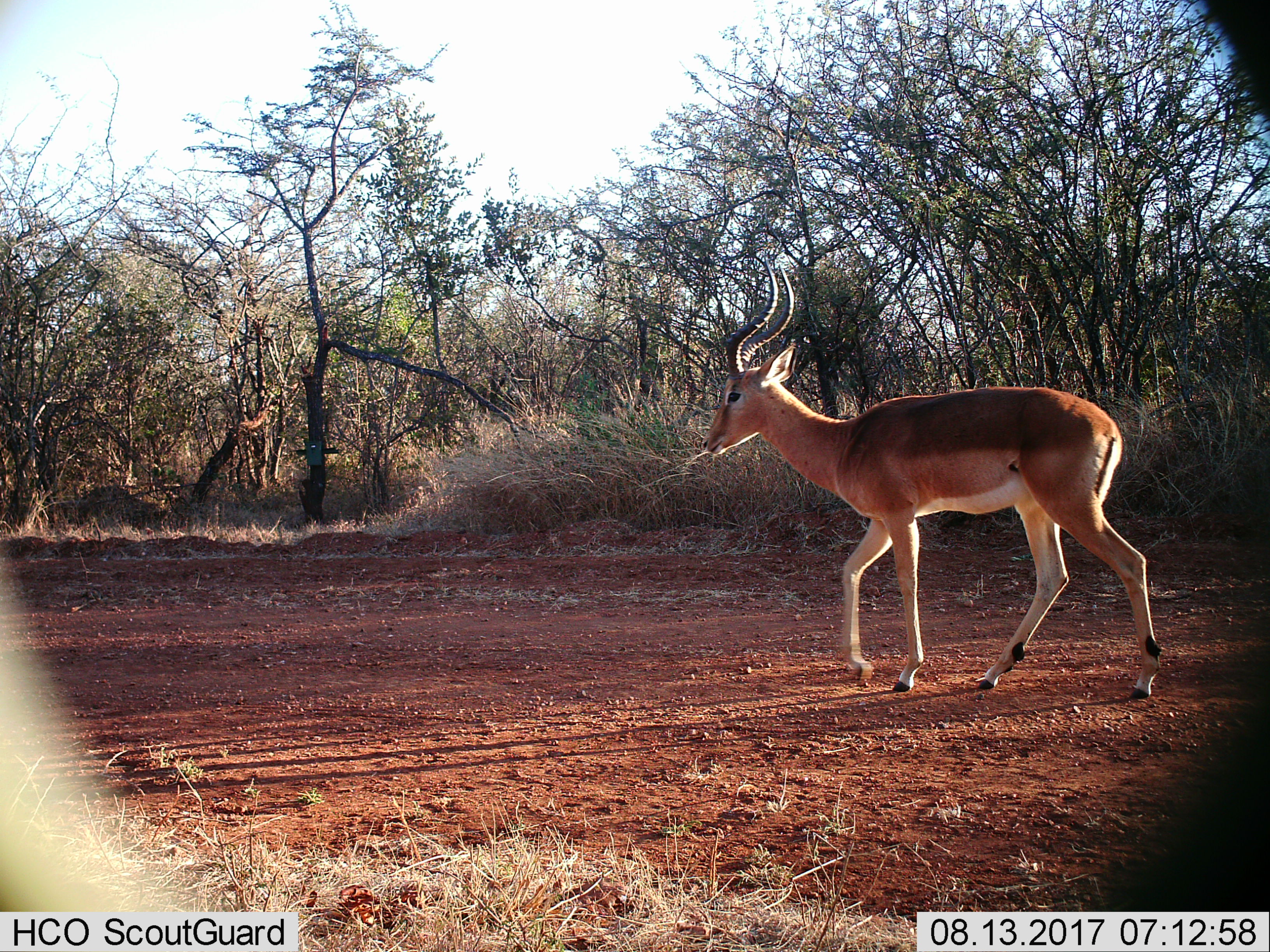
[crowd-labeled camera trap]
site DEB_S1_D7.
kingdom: Animalia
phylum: Chordata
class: Mammalia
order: Artiodactyla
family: Bovidae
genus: Aepyceros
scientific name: Aepyceros melampus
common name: impala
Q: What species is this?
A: Impala (Aepyceros melampus).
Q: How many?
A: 1.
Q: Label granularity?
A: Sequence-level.